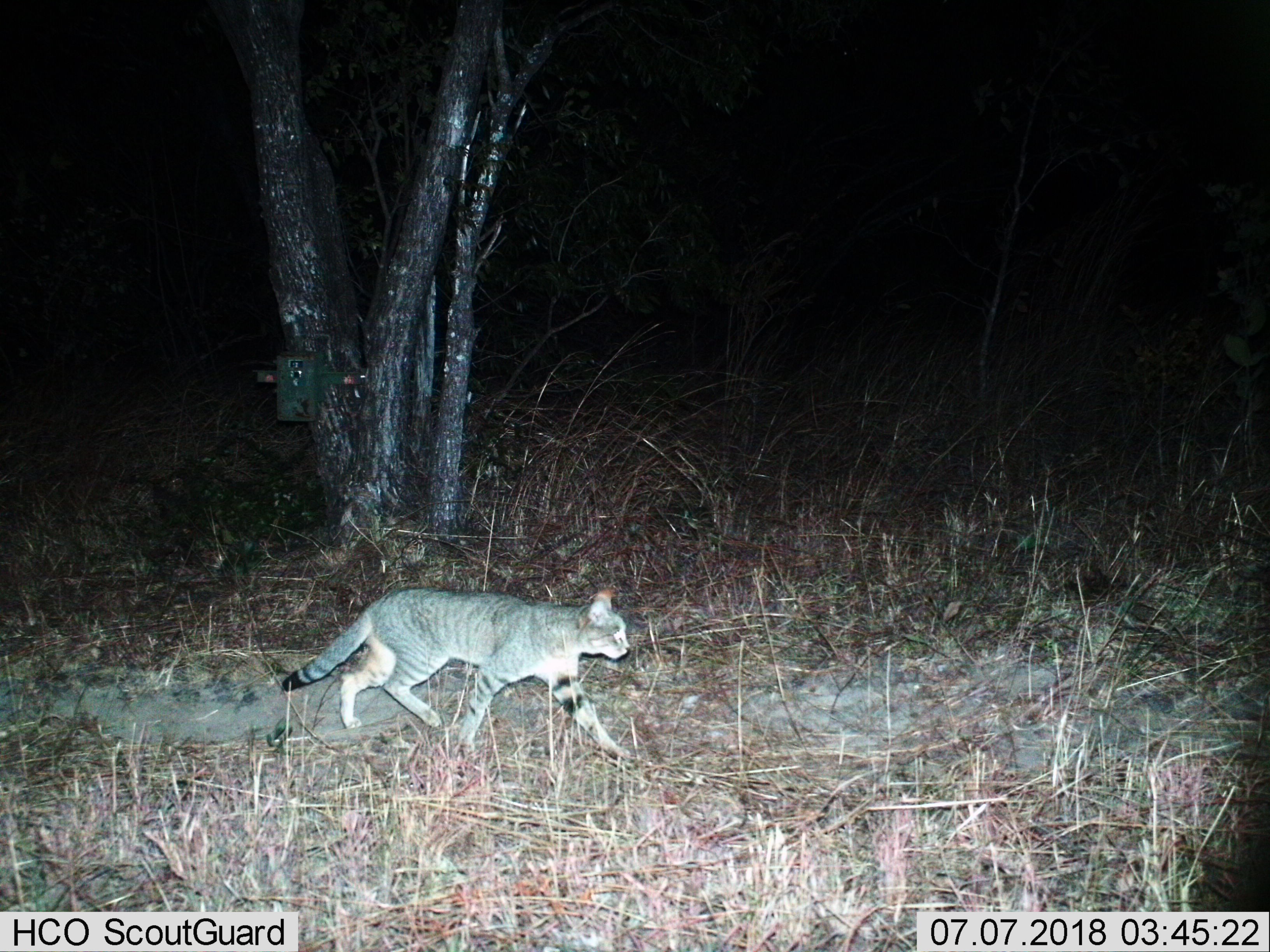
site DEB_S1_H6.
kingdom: Animalia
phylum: Chordata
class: Mammalia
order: Carnivora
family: Felidae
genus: Felis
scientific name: Felis lybica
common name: african wild cat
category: africanwildcat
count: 1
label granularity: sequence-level